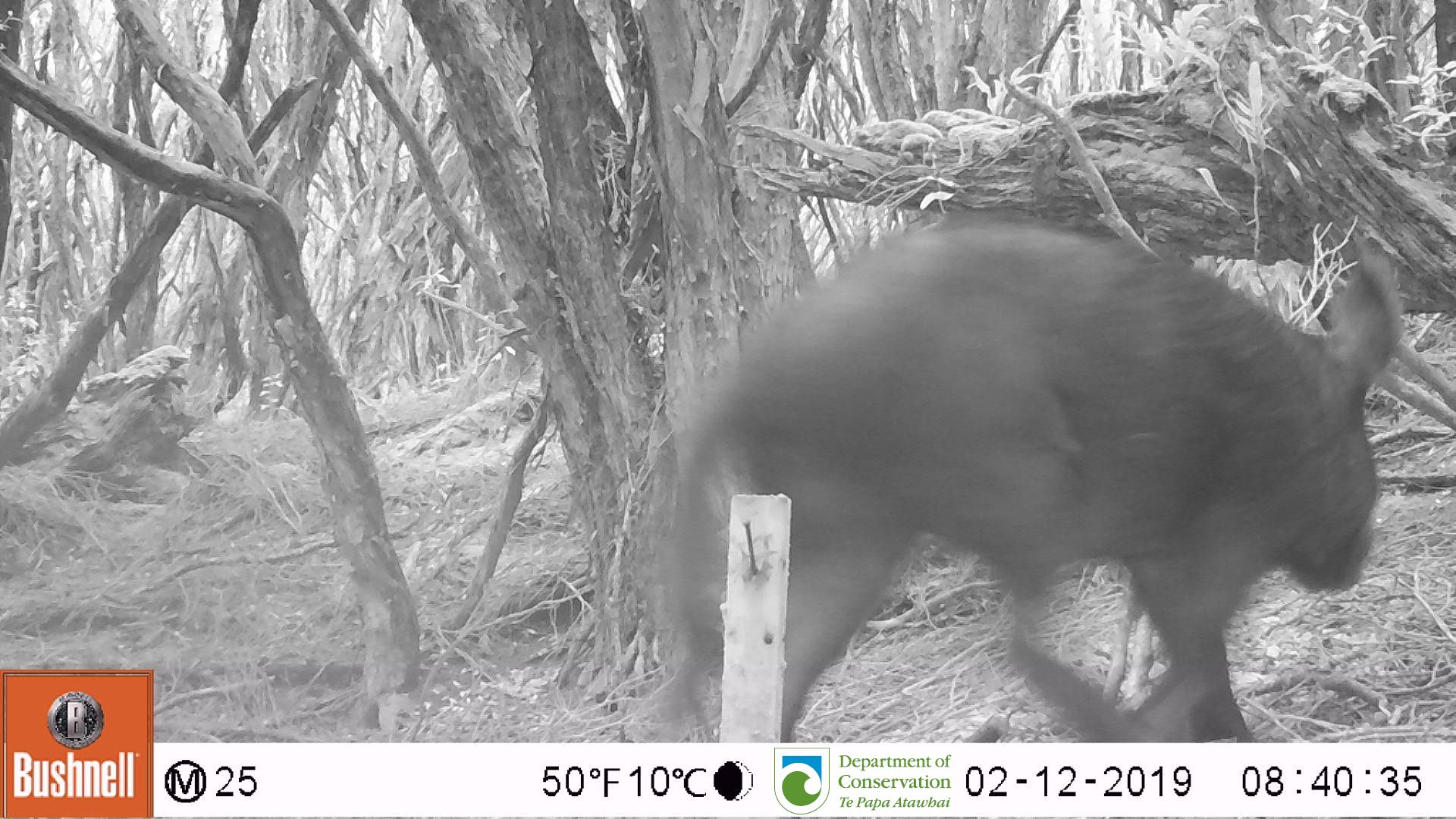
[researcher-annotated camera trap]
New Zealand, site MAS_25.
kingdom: Animalia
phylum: Chordata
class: Mammalia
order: Artiodactyla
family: Suidae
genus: Sus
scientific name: Sus scrofa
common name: pig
Pig (Sus scrofa).